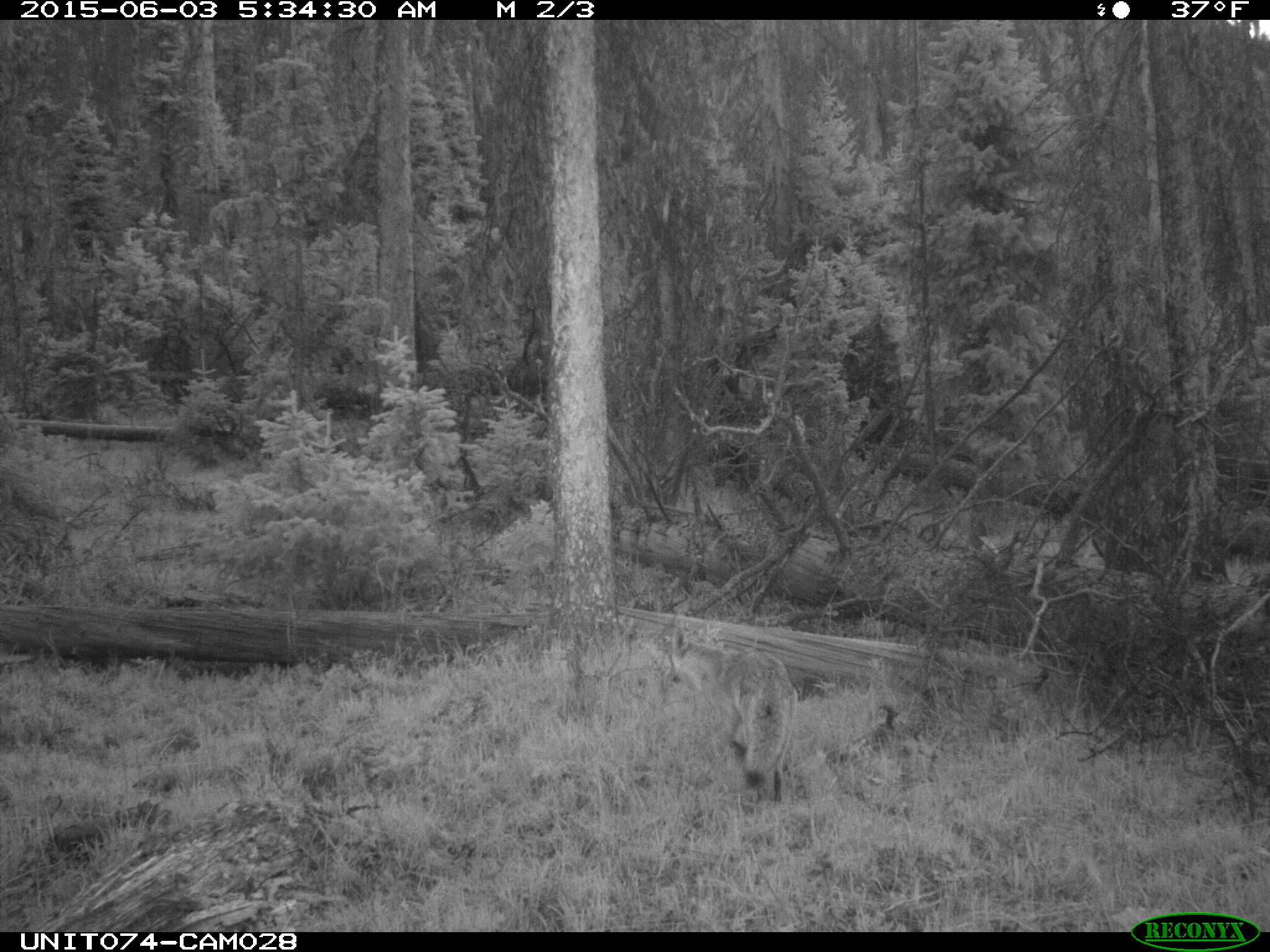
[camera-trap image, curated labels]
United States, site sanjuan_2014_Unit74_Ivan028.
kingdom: Animalia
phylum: Chordata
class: Mammalia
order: Carnivora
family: Canidae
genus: Canis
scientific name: Canis latrans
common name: coyote